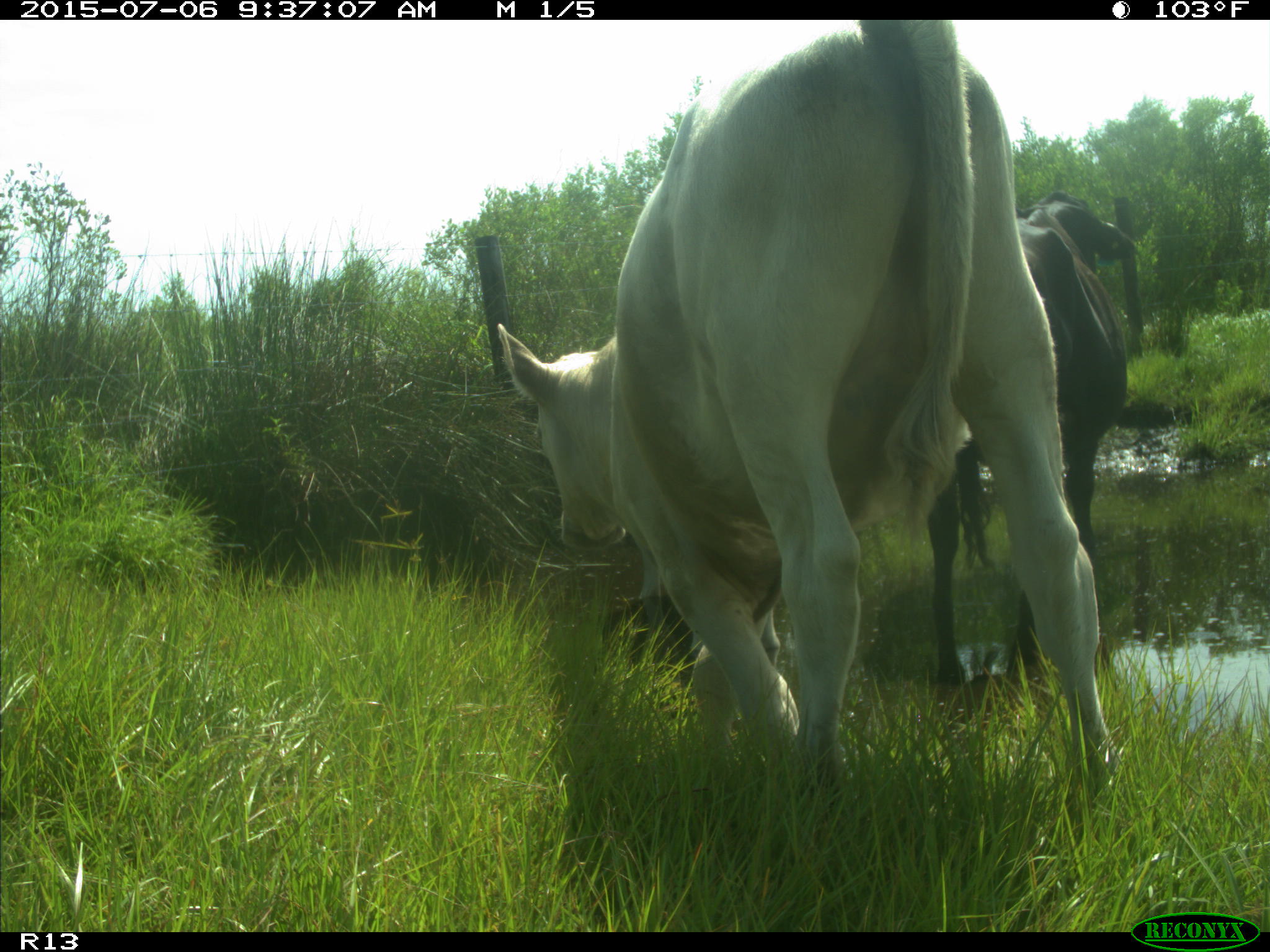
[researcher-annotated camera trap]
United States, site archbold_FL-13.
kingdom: Animalia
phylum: Chordata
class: Mammalia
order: Artiodactyla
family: Bovidae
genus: Bos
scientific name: Bos taurus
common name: domestic cow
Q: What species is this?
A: Bos taurus (domestic cow).